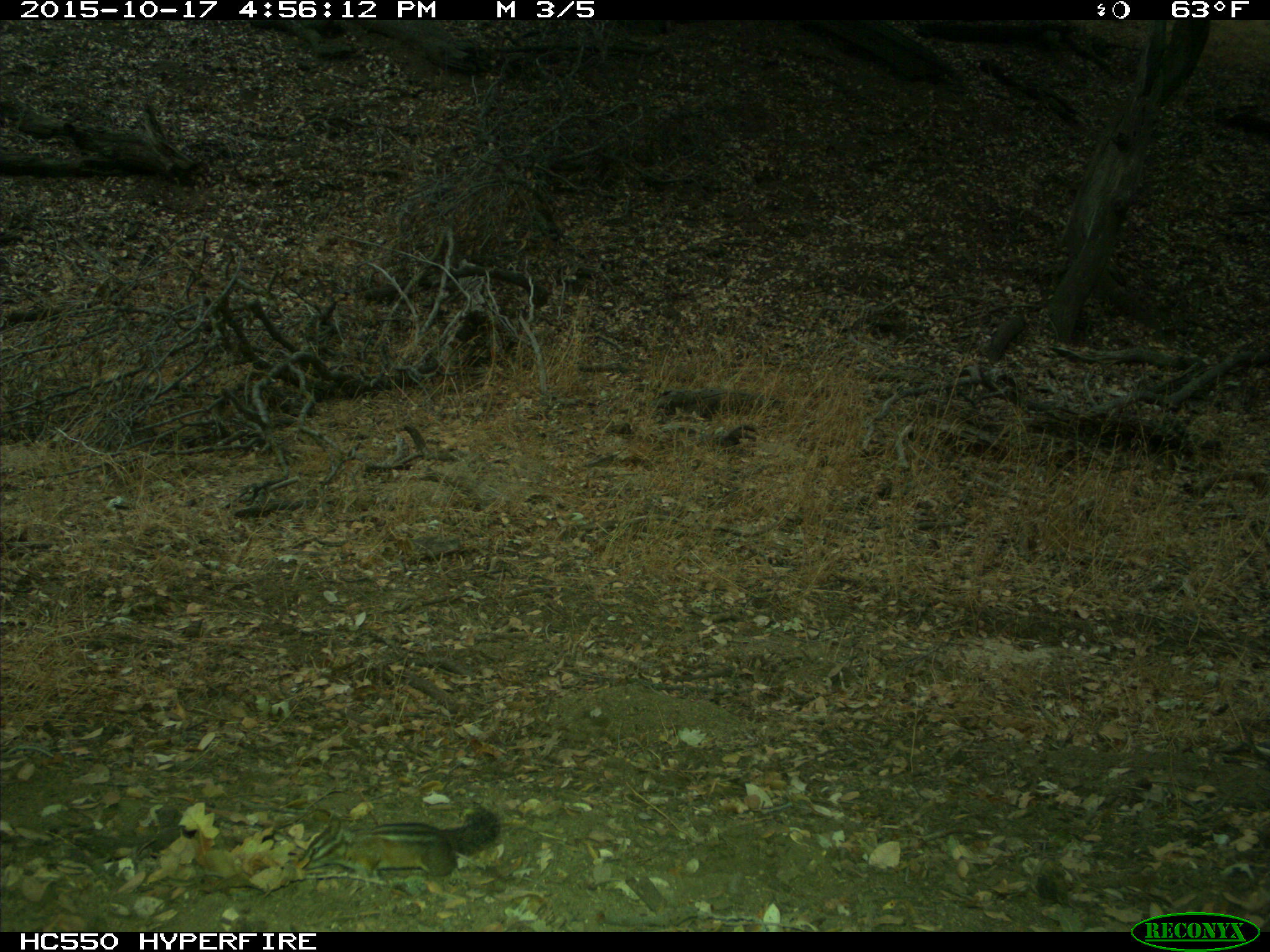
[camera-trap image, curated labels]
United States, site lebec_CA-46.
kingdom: Animalia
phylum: Chordata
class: Mammalia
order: Rodentia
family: Sciuridae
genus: Tamias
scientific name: Tamias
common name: chipmunk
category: unidentified chipmunk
Unidentified chipmunk (chipmunk) (Tamias).